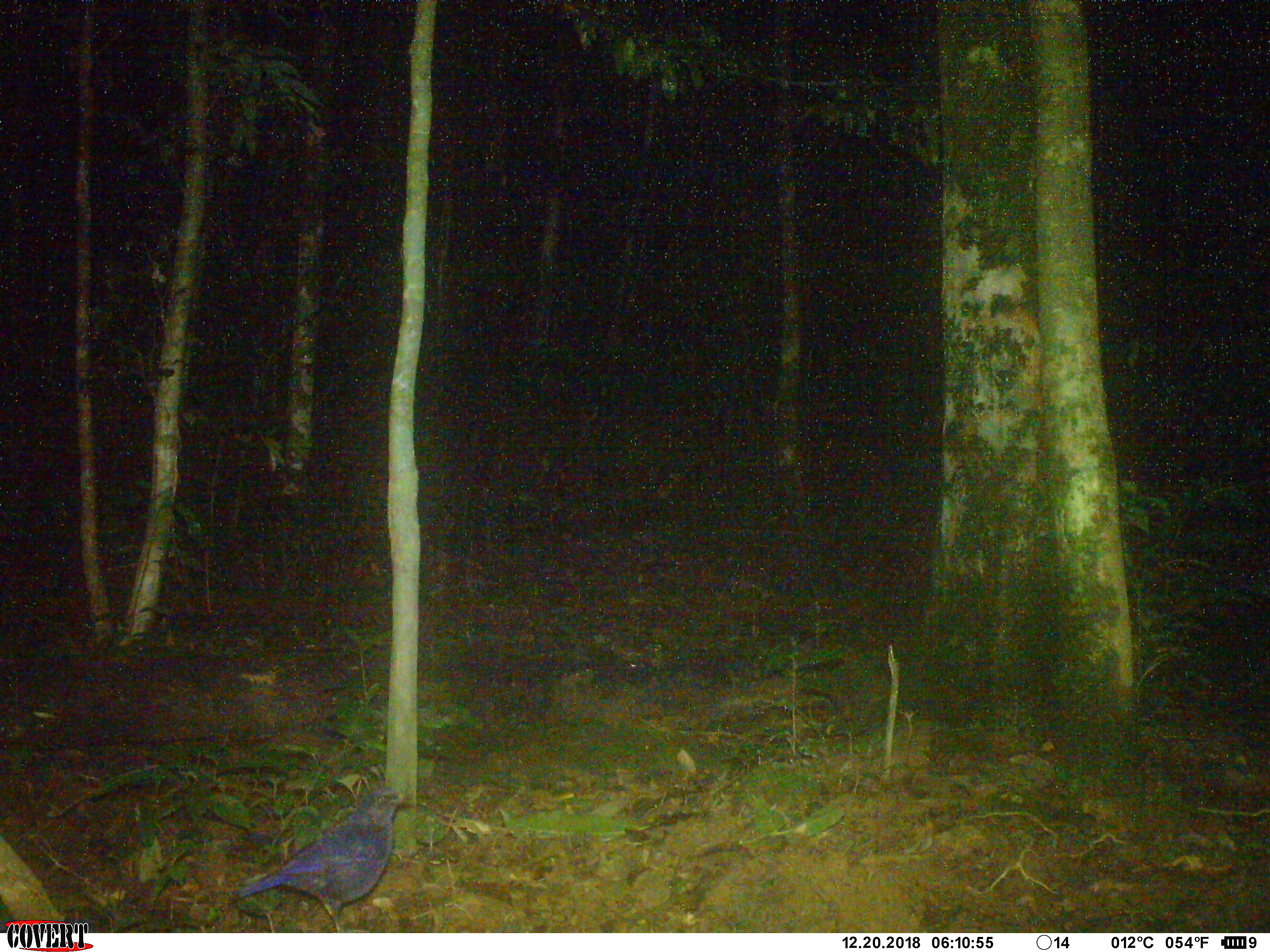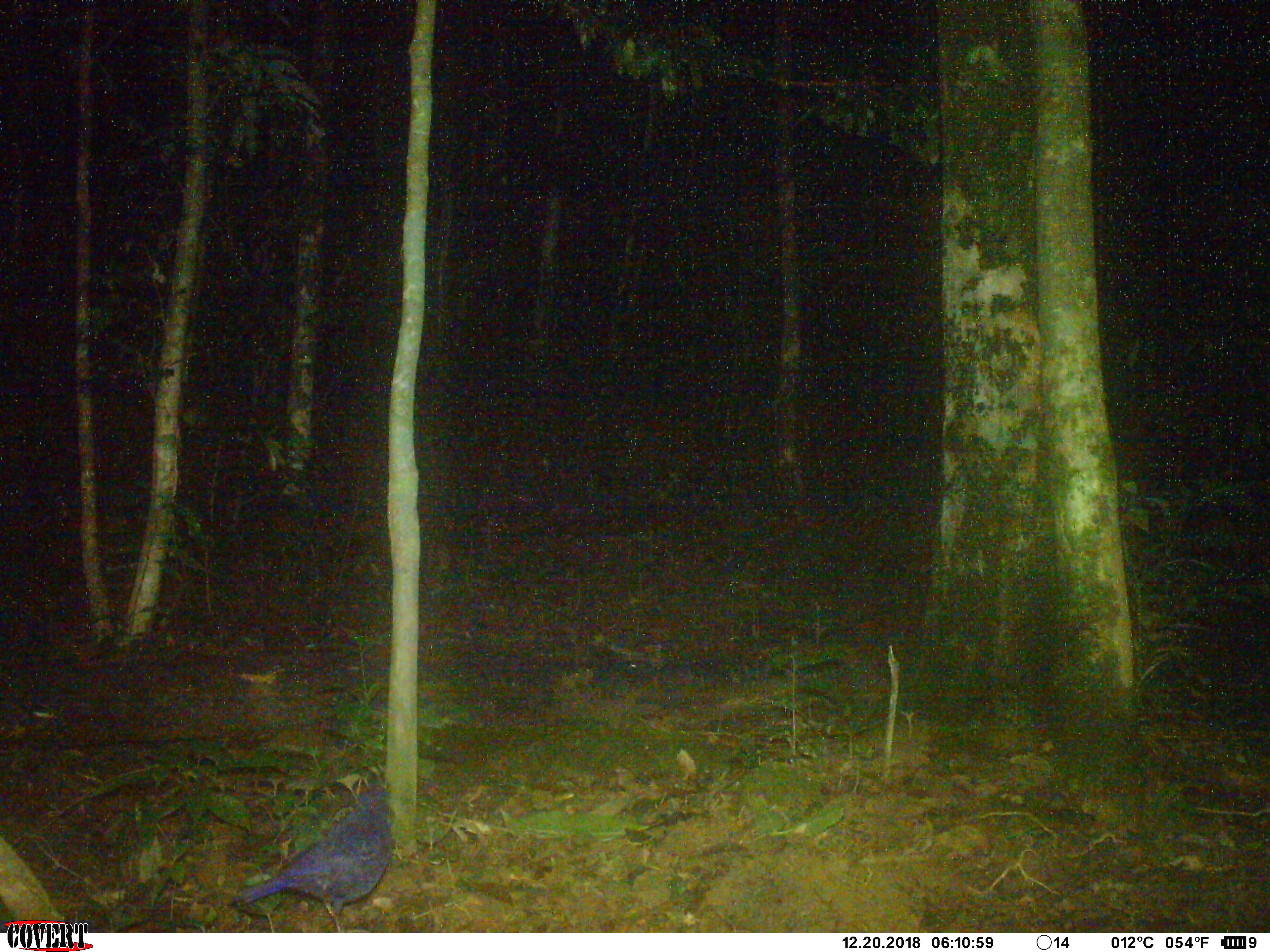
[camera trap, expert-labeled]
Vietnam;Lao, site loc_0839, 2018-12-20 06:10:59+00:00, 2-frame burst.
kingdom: Animalia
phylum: Chordata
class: Aves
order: Passeriformes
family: Muscicapidae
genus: Myophonus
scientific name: Myophonus caeruleus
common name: blue whistling thrush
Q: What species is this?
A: Blue whistling thrush (Myophonus caeruleus).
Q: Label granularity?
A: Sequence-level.